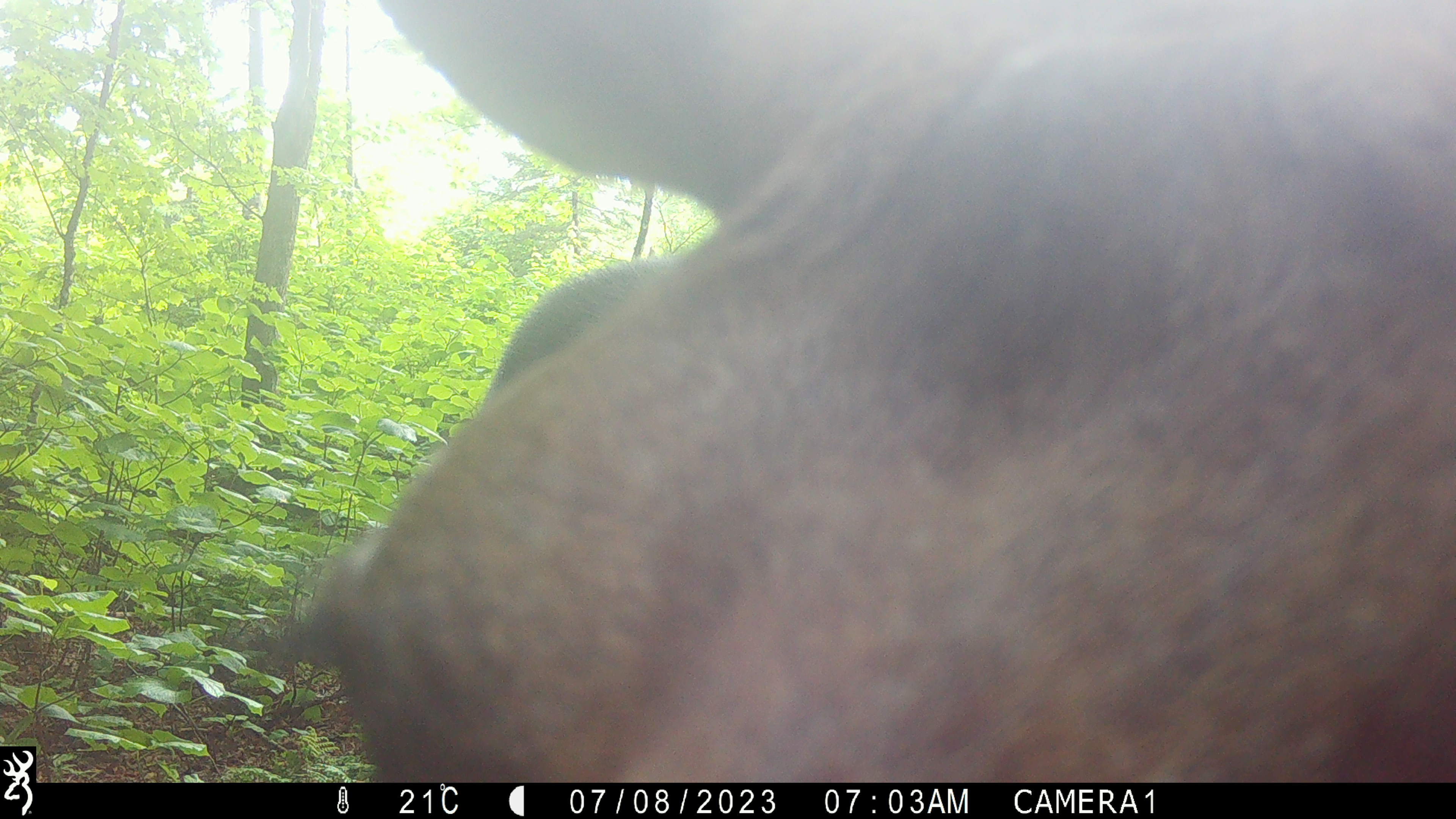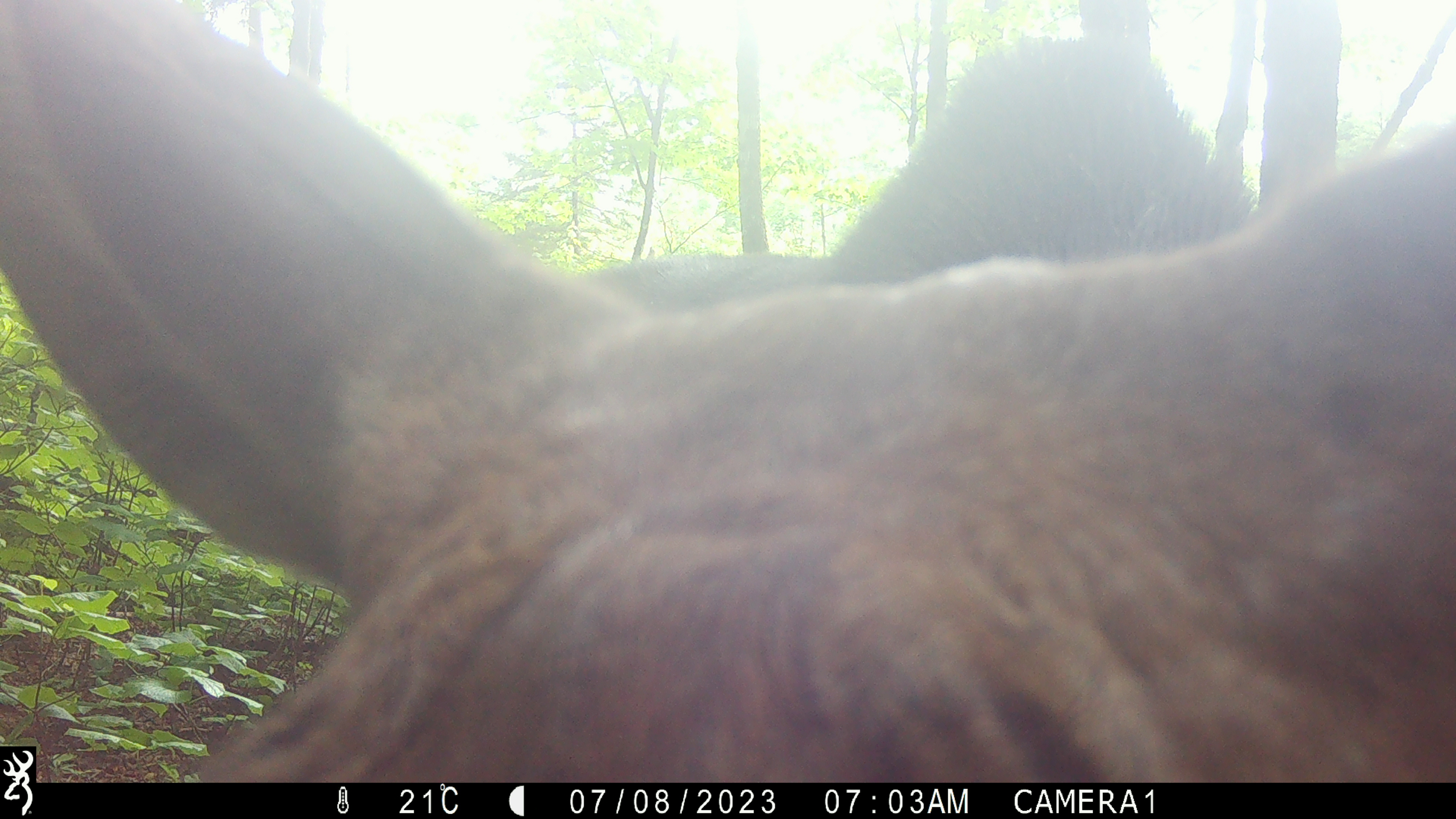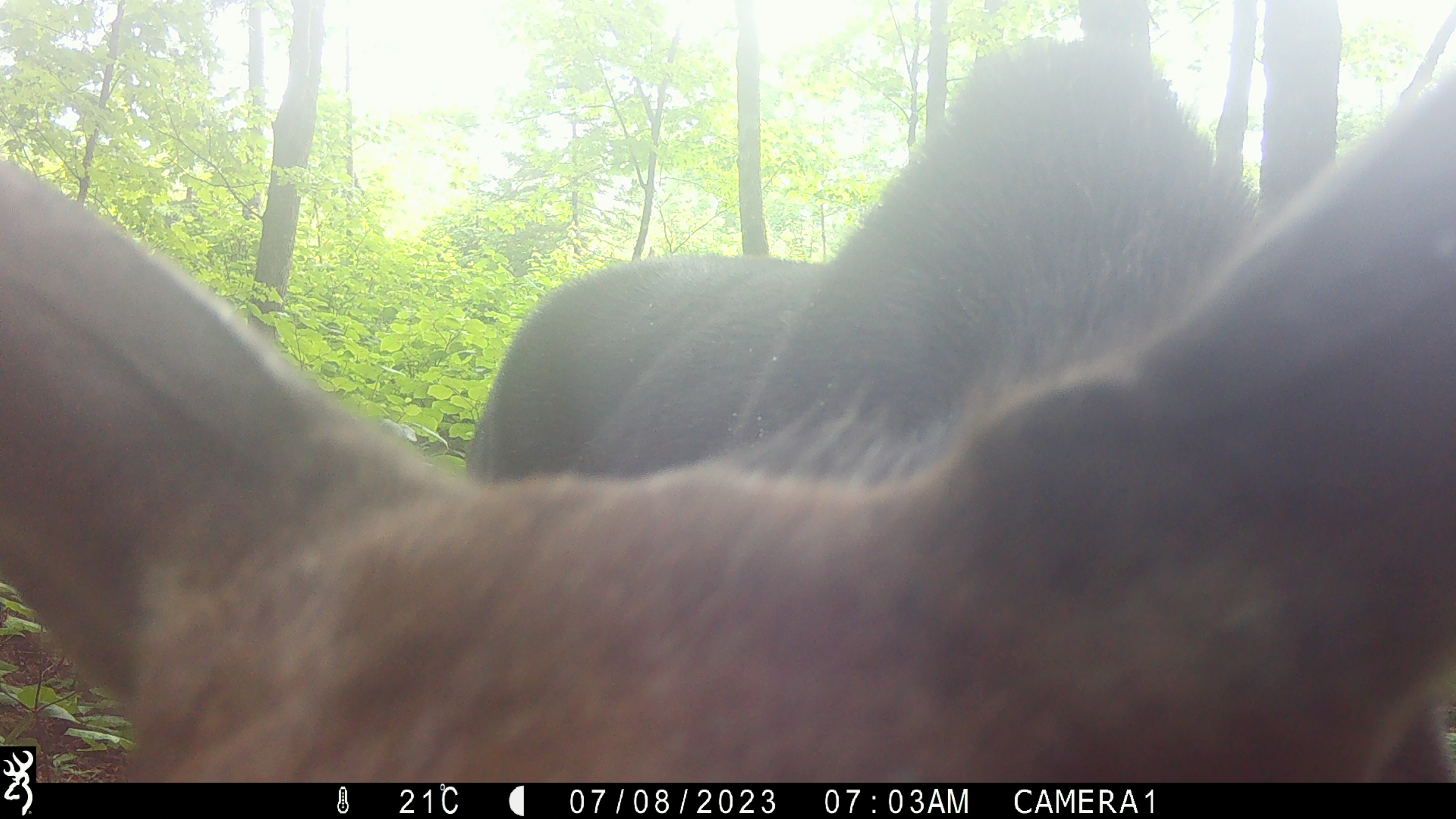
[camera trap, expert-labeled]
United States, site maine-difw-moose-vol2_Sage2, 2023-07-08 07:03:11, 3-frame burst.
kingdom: Animalia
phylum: Chordata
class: Mammalia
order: Artiodactyla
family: Cervidae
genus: Alces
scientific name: Alces alces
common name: moose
Moose (Alces alces).